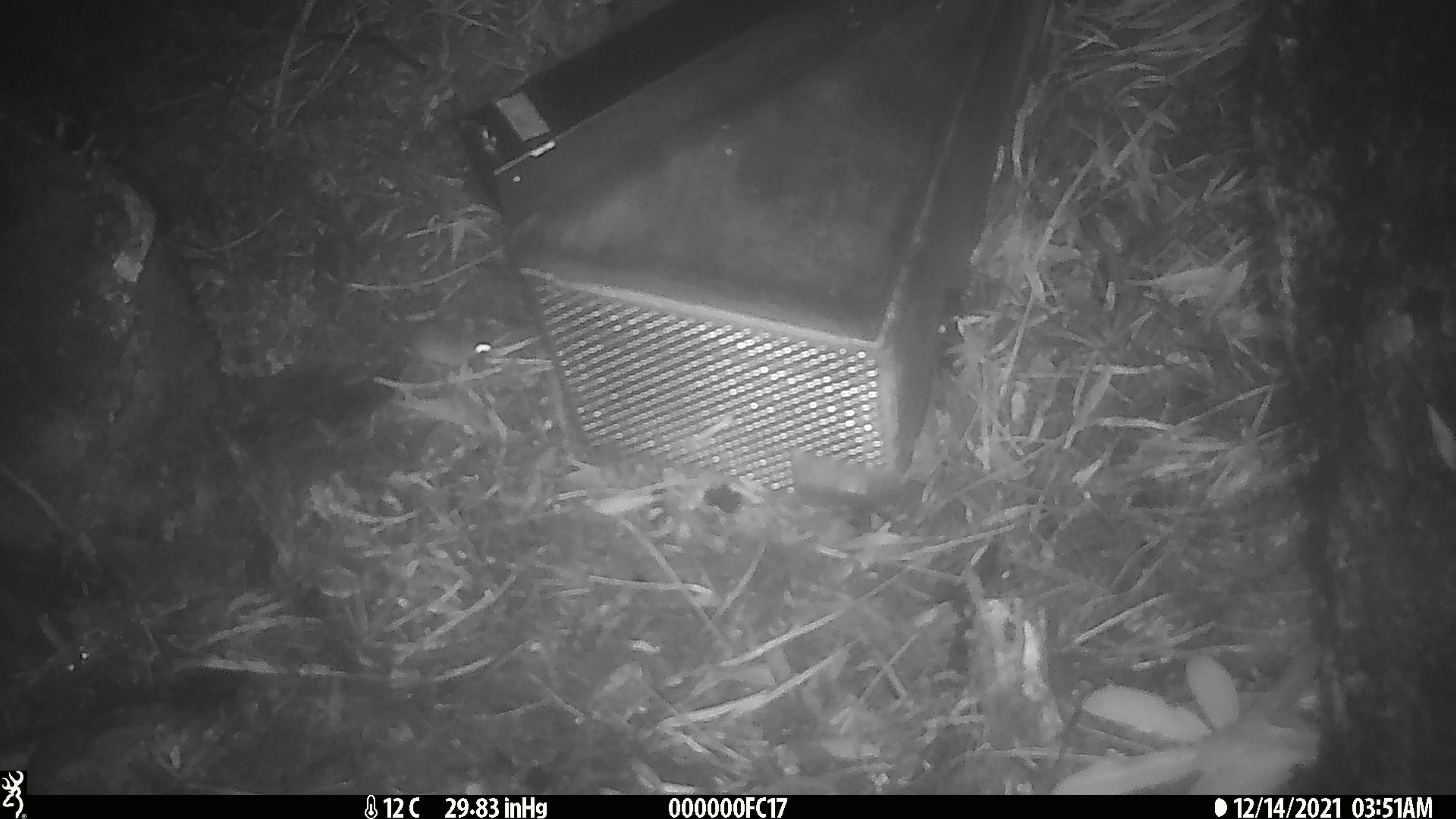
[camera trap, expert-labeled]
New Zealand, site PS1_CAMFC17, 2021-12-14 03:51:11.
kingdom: Animalia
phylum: Chordata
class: Mammalia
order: Rodentia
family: Muridae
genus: Mus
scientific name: Mus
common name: mouse